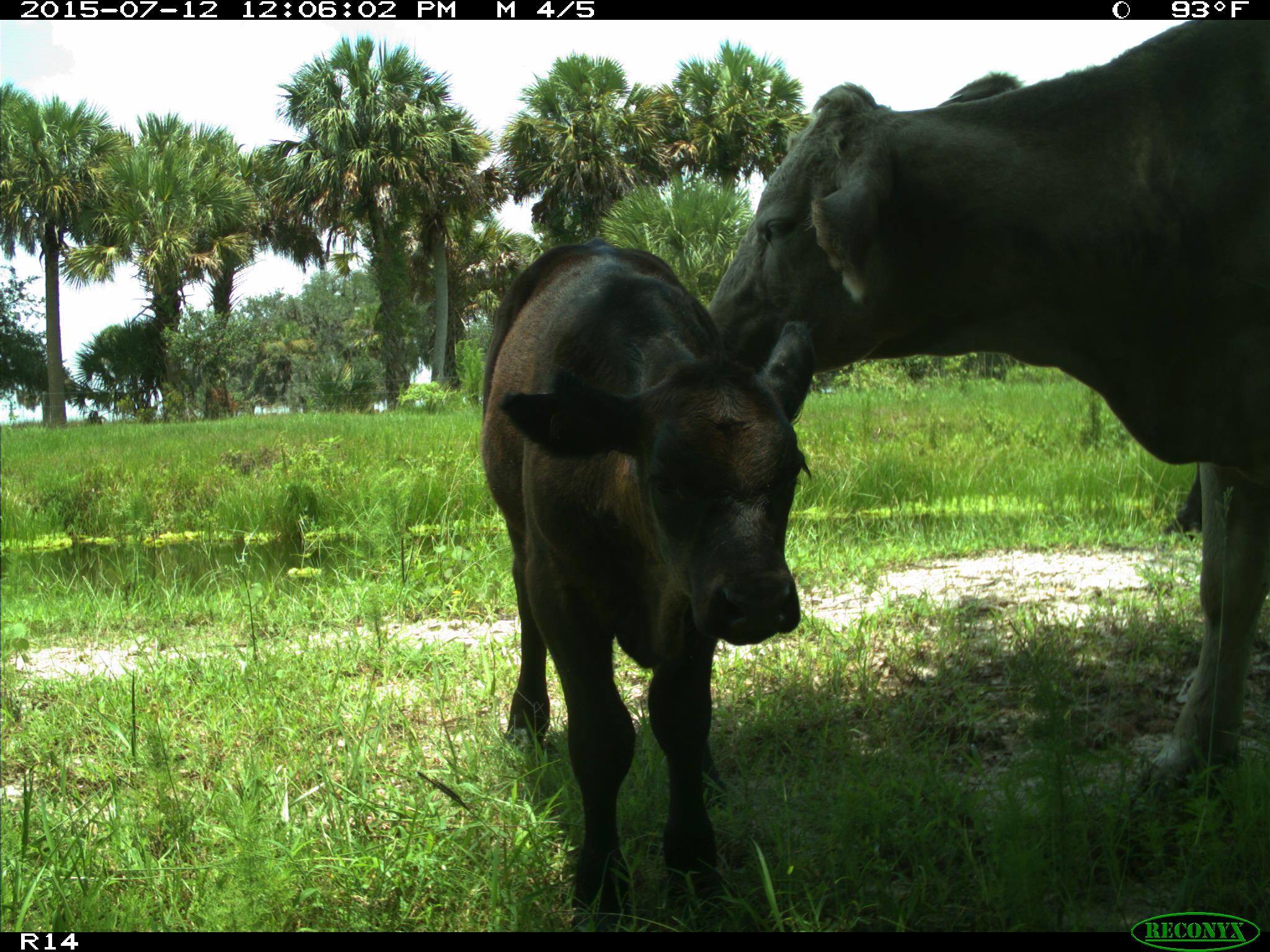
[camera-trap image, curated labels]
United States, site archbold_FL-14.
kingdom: Animalia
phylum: Chordata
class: Mammalia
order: Artiodactyla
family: Bovidae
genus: Bos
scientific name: Bos taurus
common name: domestic cow